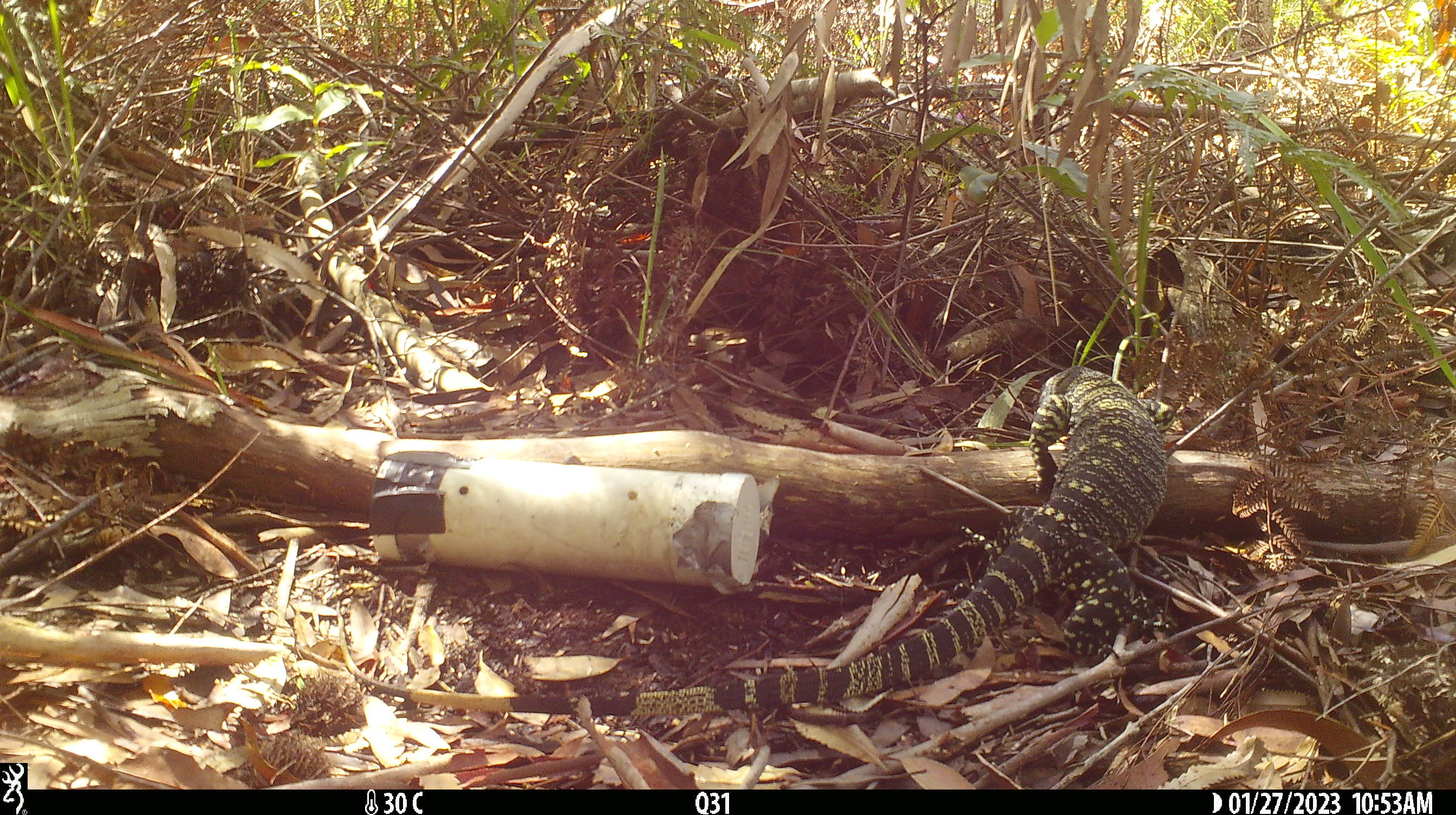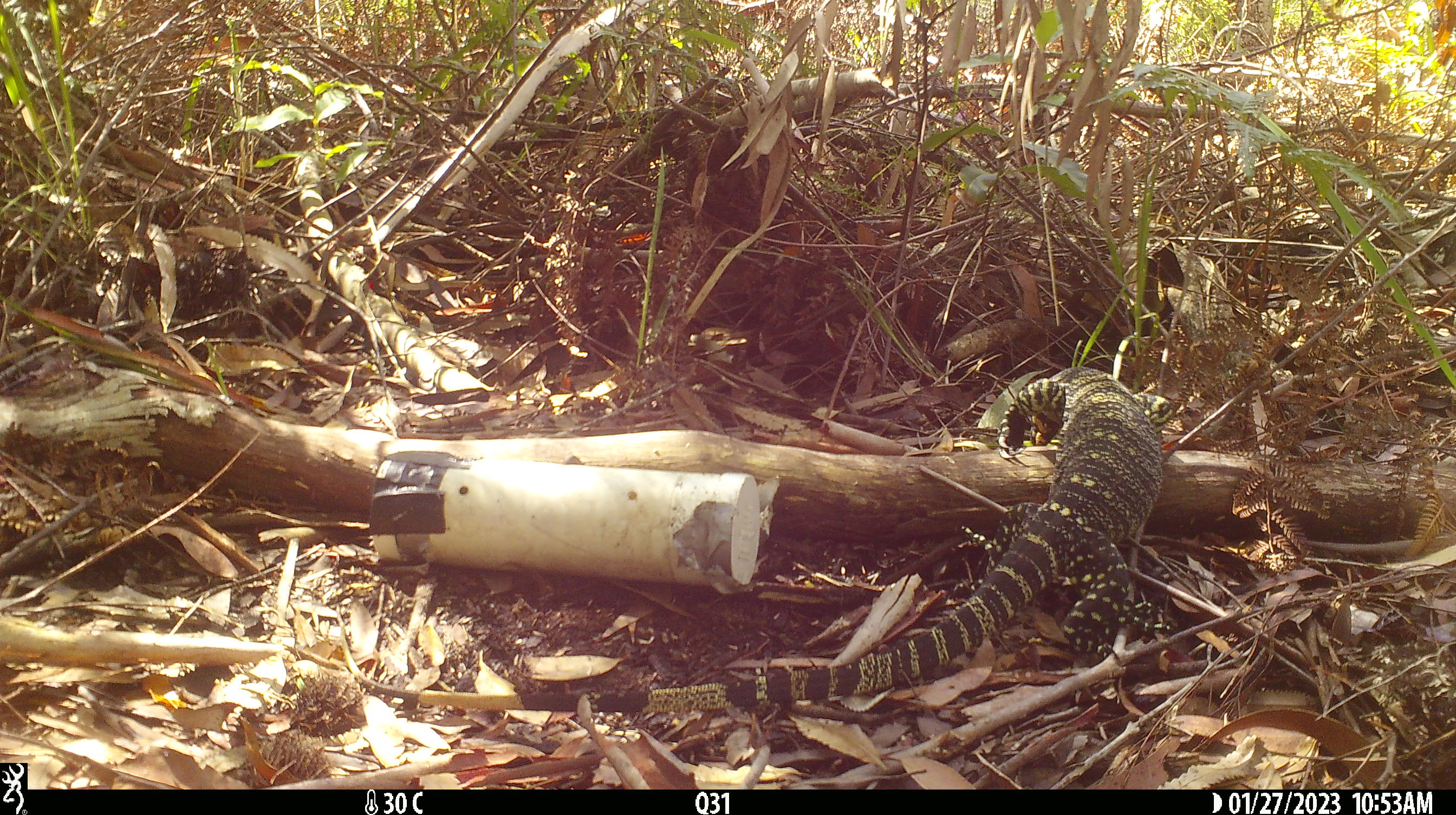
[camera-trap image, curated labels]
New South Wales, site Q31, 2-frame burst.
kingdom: Animalia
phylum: Chordata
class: Reptilia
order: Squamata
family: Varanidae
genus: Varanus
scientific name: Varanus varius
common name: lace monitor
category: goanna